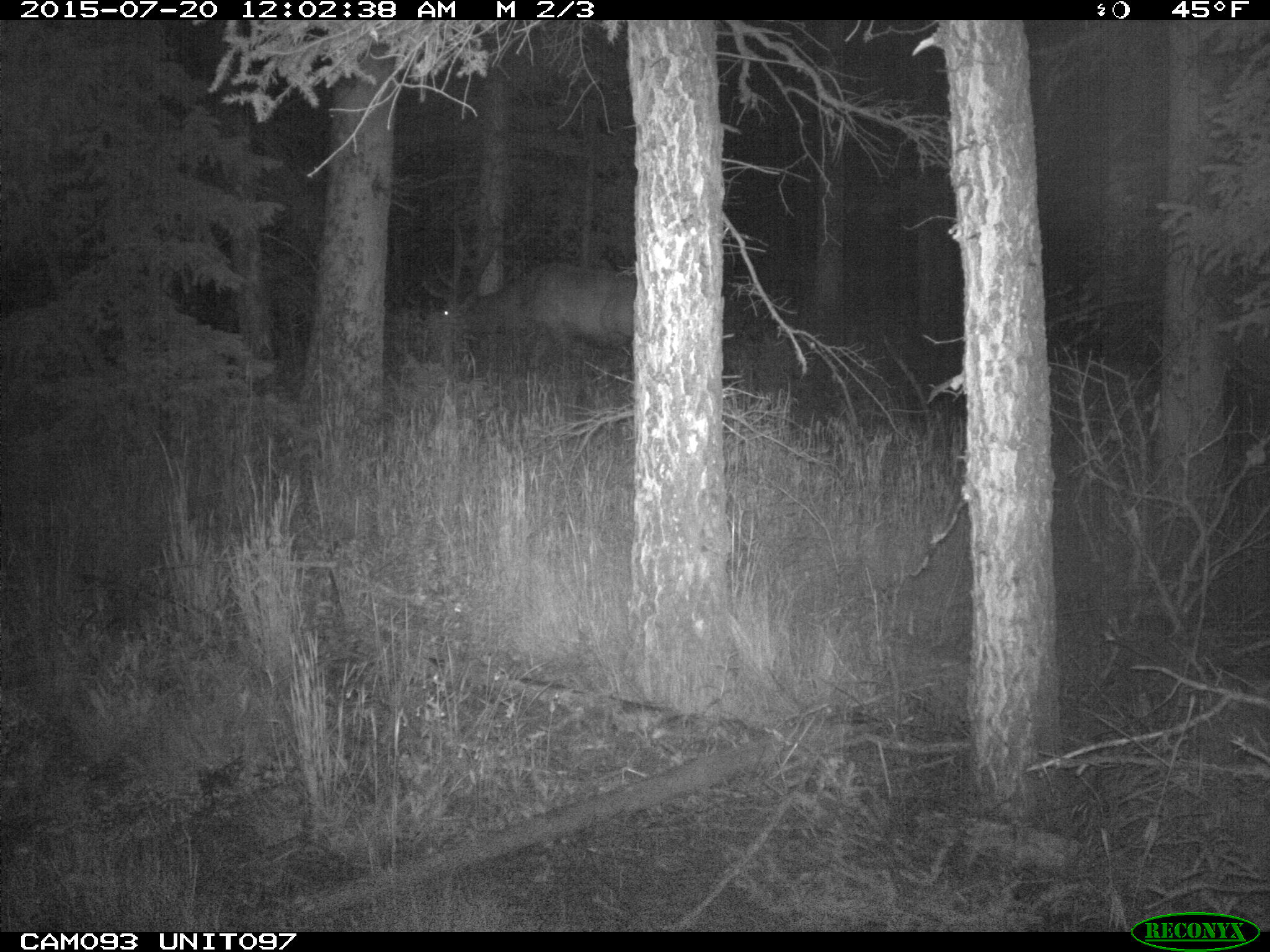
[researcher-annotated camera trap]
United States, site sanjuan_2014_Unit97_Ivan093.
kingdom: Animalia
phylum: Chordata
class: Mammalia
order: Artiodactyla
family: Cervidae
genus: Cervus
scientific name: Cervus elaphus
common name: red deer